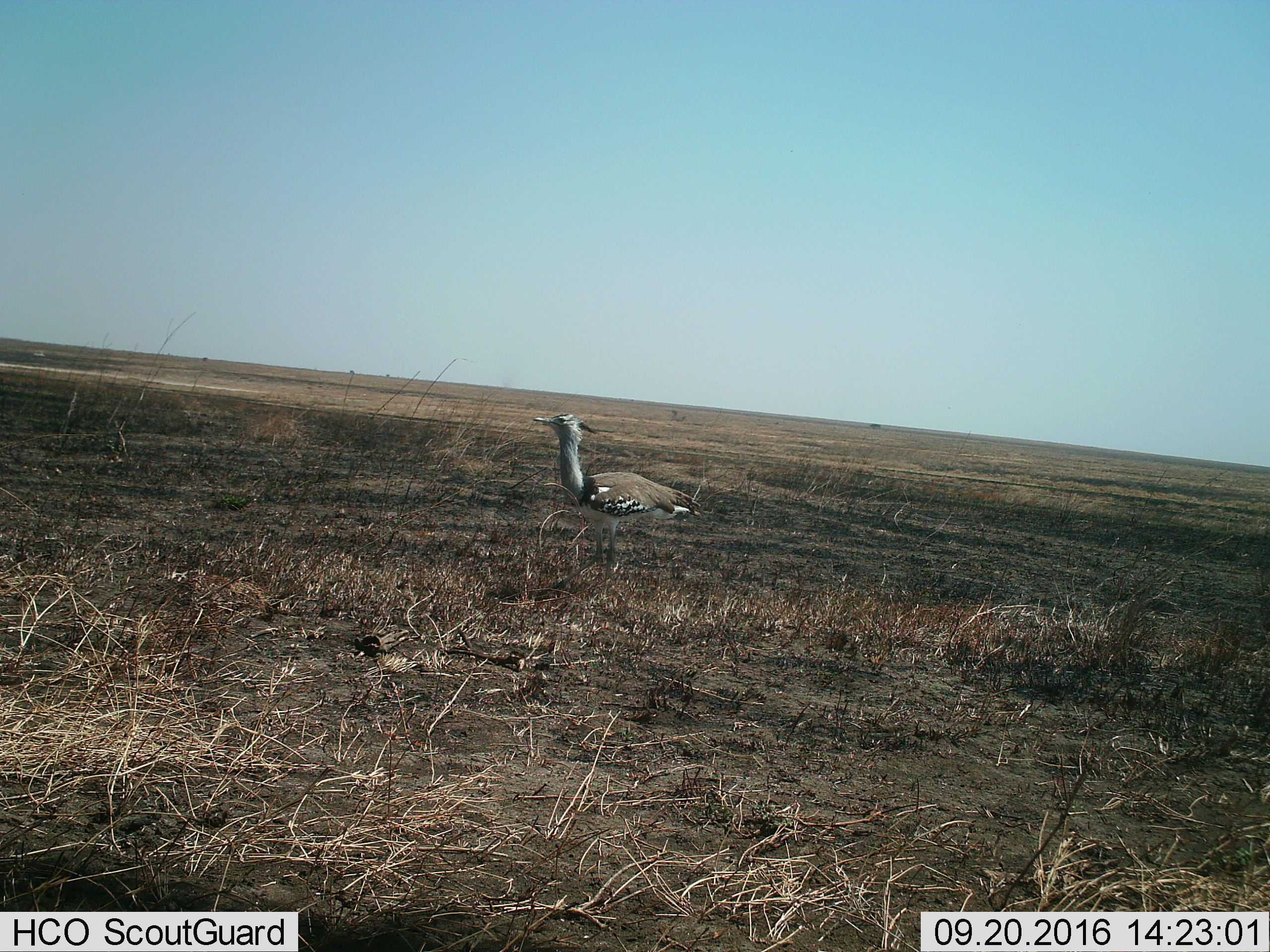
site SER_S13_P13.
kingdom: Animalia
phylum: Chordata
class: Aves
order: Otidiformes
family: Otididae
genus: Ardeotis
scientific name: Ardeotis kori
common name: kori bustard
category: bustardkori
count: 1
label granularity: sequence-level